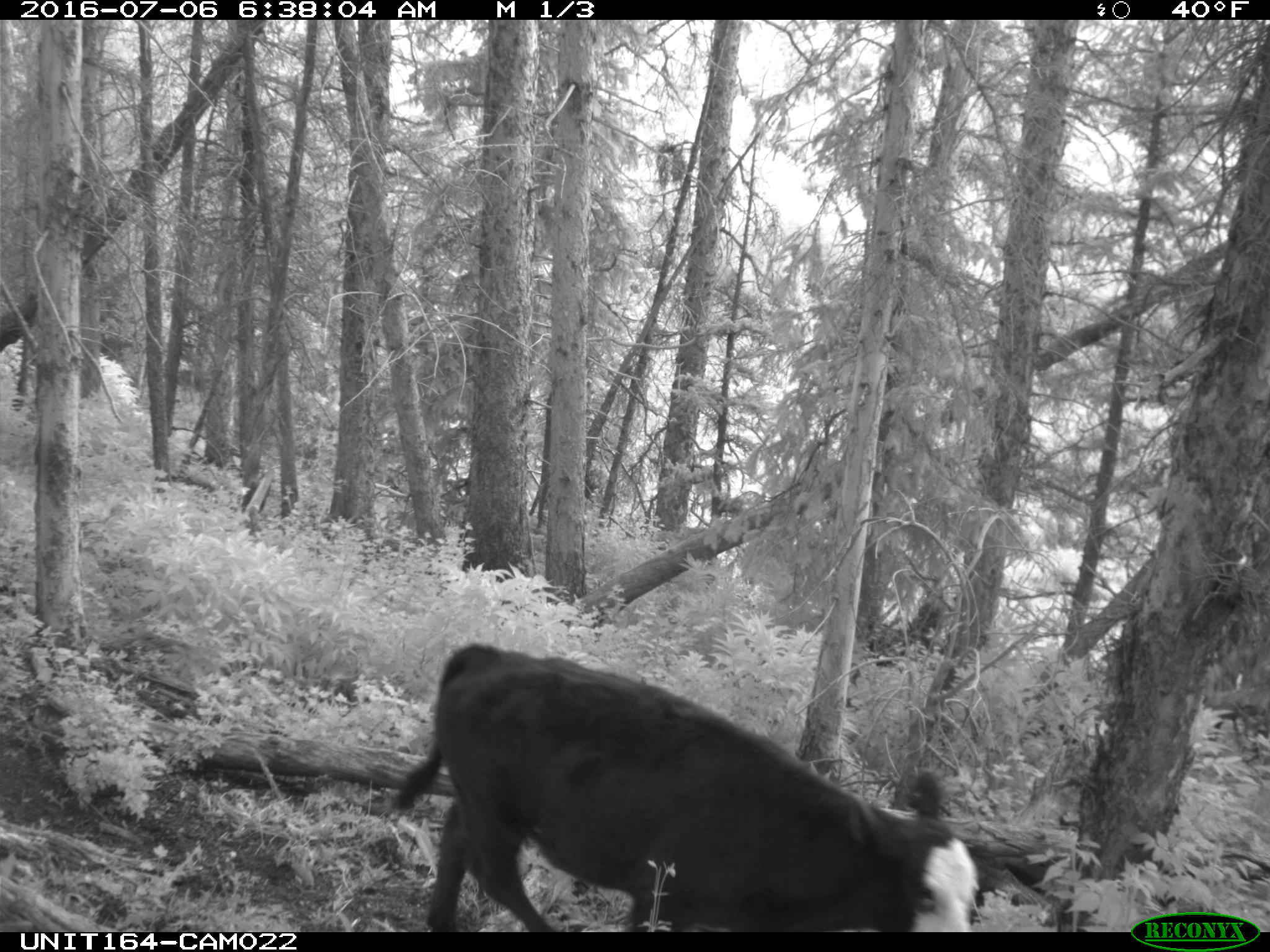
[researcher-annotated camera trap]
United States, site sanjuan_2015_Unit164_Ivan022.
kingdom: Animalia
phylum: Chordata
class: Mammalia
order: Artiodactyla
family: Bovidae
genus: Bos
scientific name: Bos taurus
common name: domestic cow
Bos taurus (domestic cow).